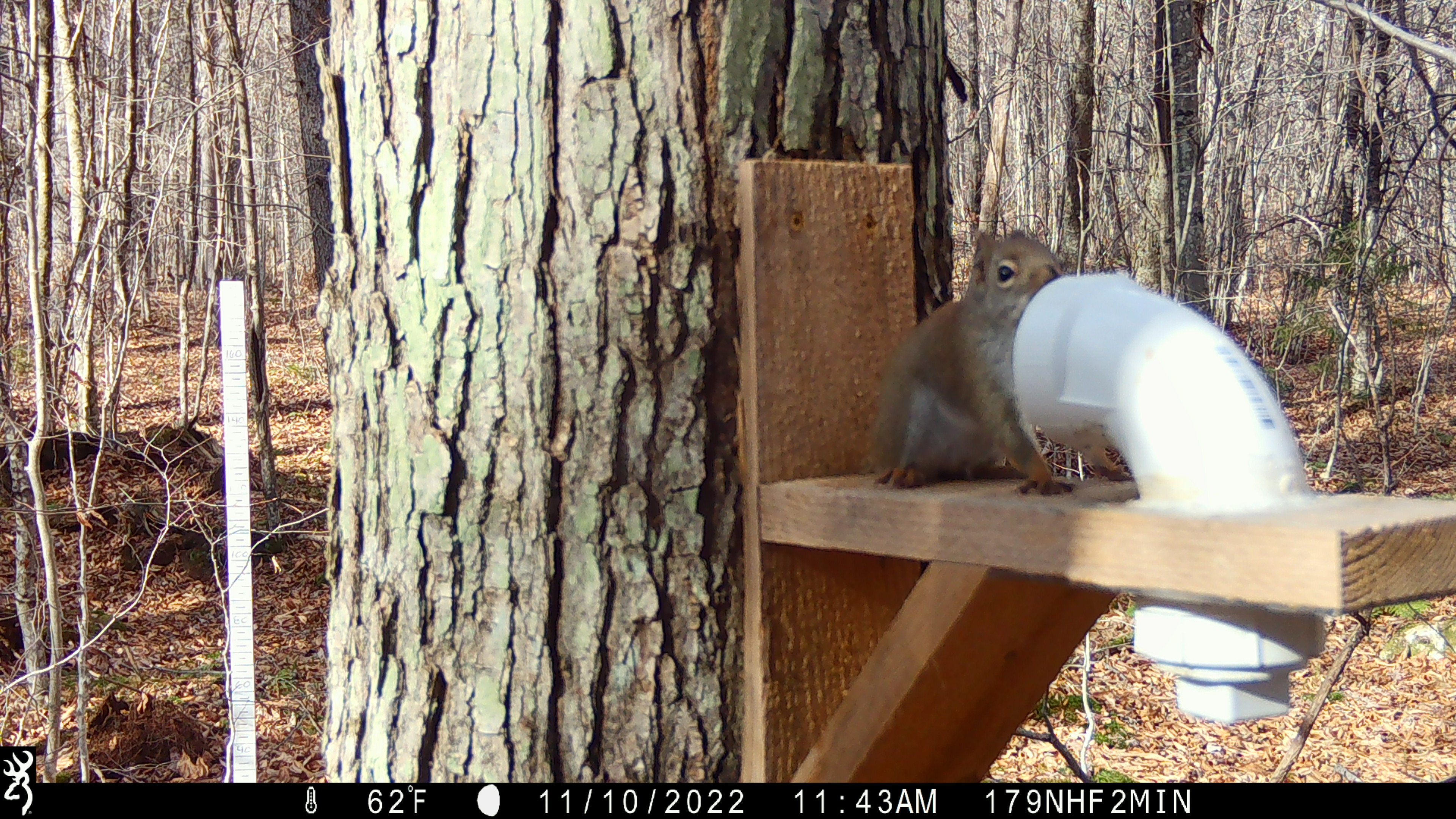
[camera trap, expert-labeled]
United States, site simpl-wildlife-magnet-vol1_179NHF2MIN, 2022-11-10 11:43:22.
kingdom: Animalia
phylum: Chordata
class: Mammalia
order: Rodentia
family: Sciuridae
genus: Tamiasciurus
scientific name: Tamiasciurus hudsonicus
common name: red squirrel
Red squirrel (Tamiasciurus hudsonicus).